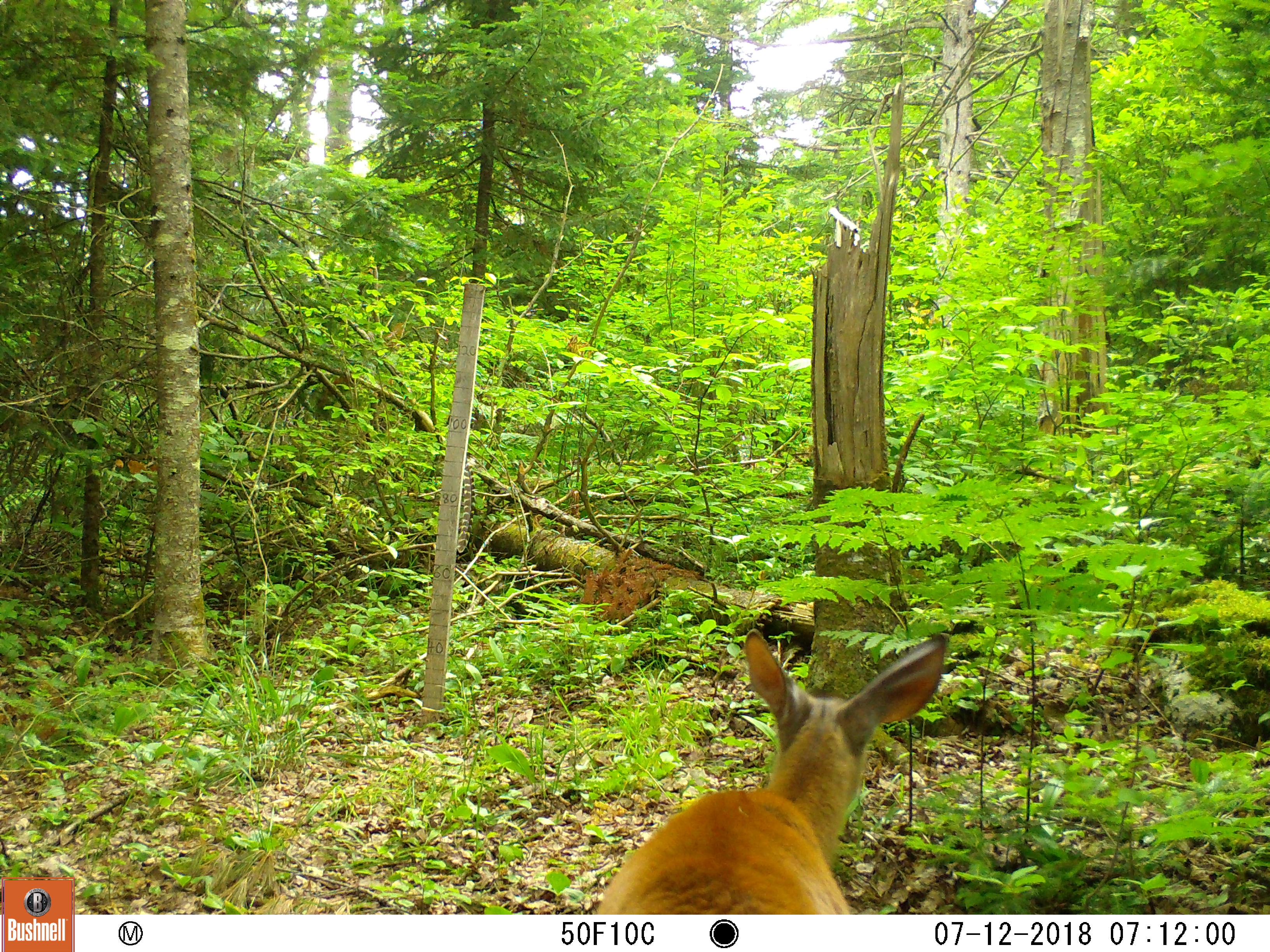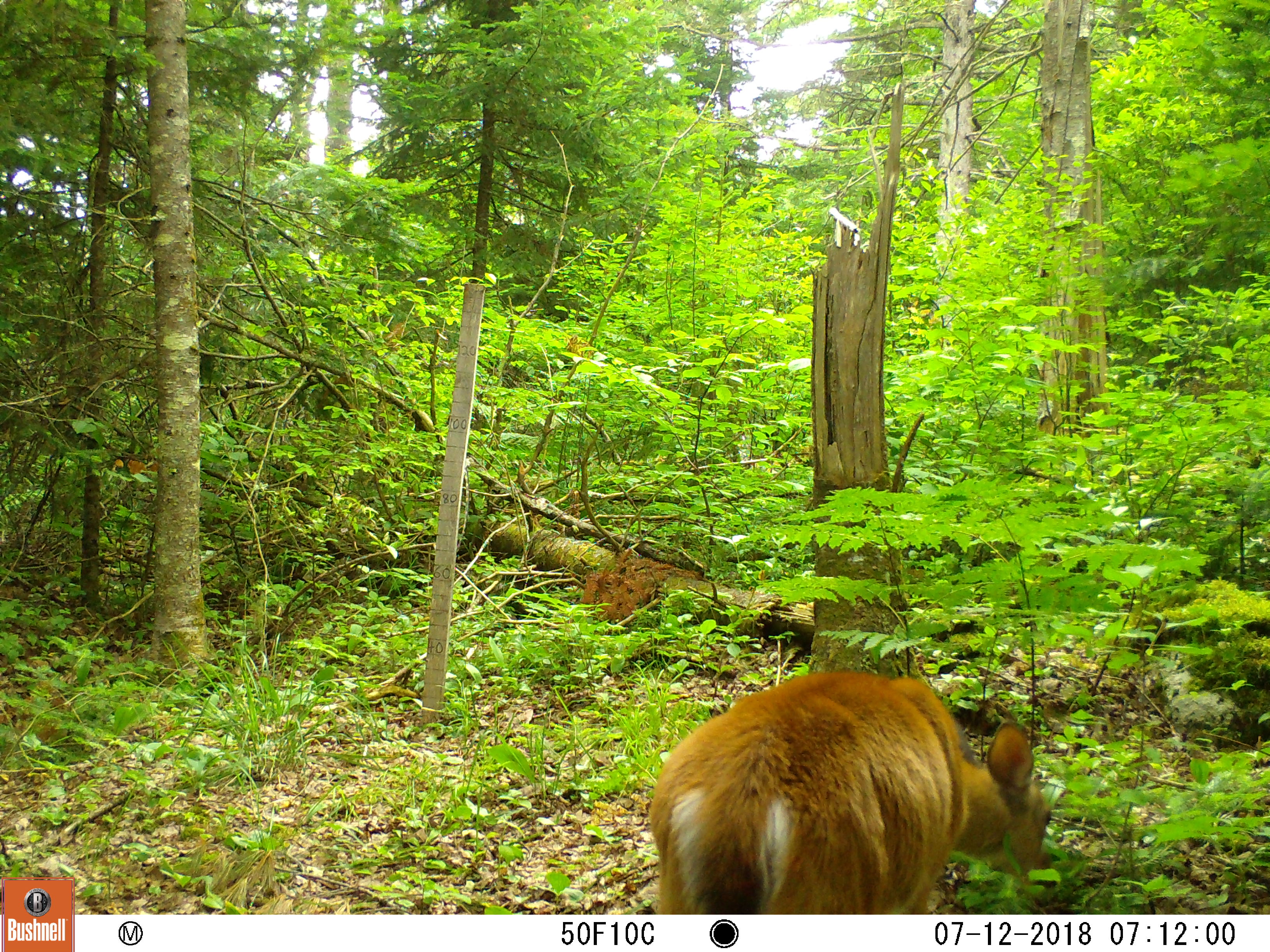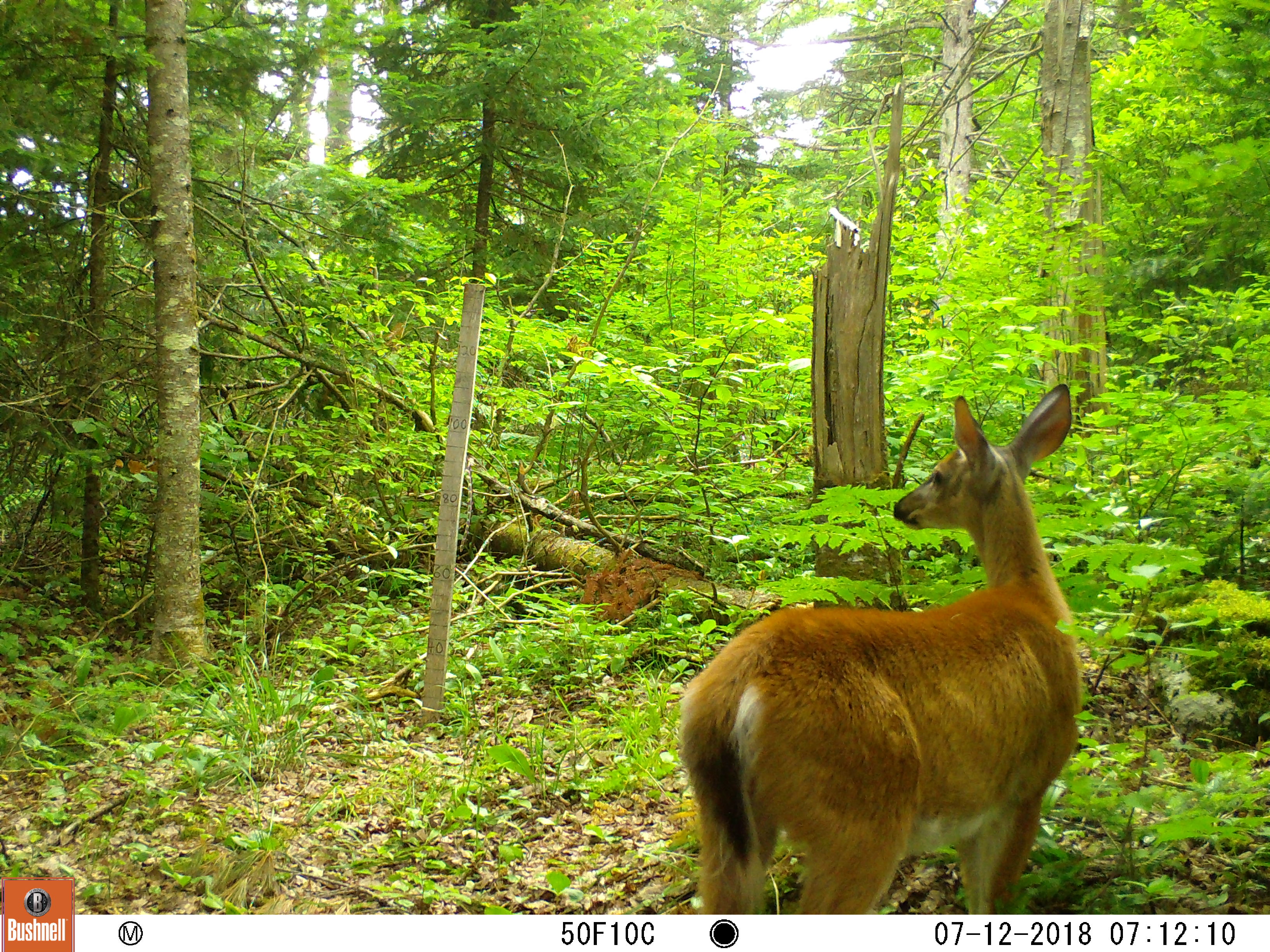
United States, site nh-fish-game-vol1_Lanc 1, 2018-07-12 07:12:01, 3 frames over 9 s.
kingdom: Animalia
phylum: Chordata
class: Mammalia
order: Artiodactyla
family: Cervidae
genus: Odocoileus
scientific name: Odocoileus virginianus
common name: white-tailed deer